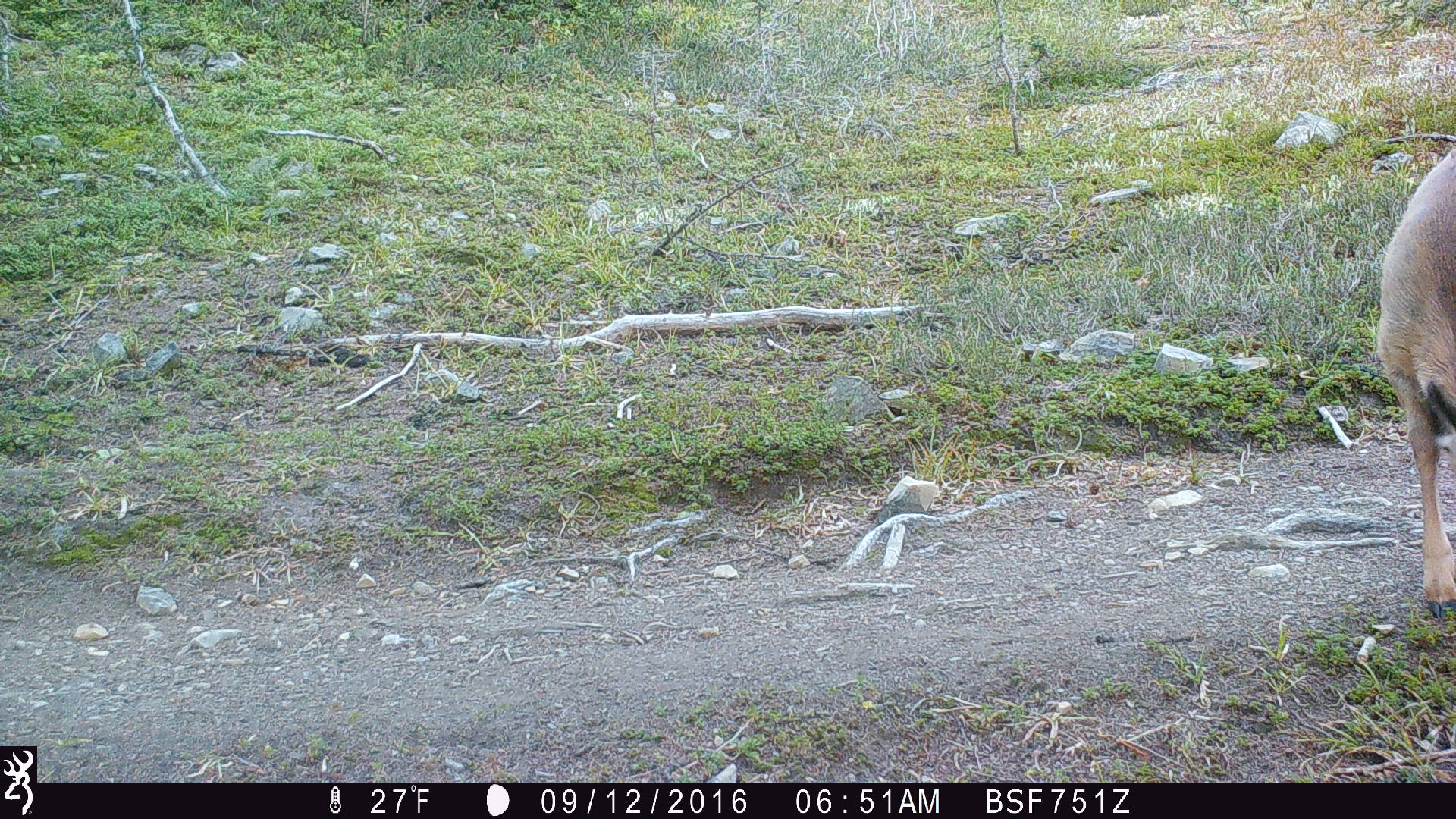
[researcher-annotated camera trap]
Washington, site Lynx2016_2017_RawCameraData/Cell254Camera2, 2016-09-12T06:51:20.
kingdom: Animalia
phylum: Chordata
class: Mammalia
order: Artiodactyla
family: Cervidae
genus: Odocoileus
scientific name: Odocoileus hemionus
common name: mule deer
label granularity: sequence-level